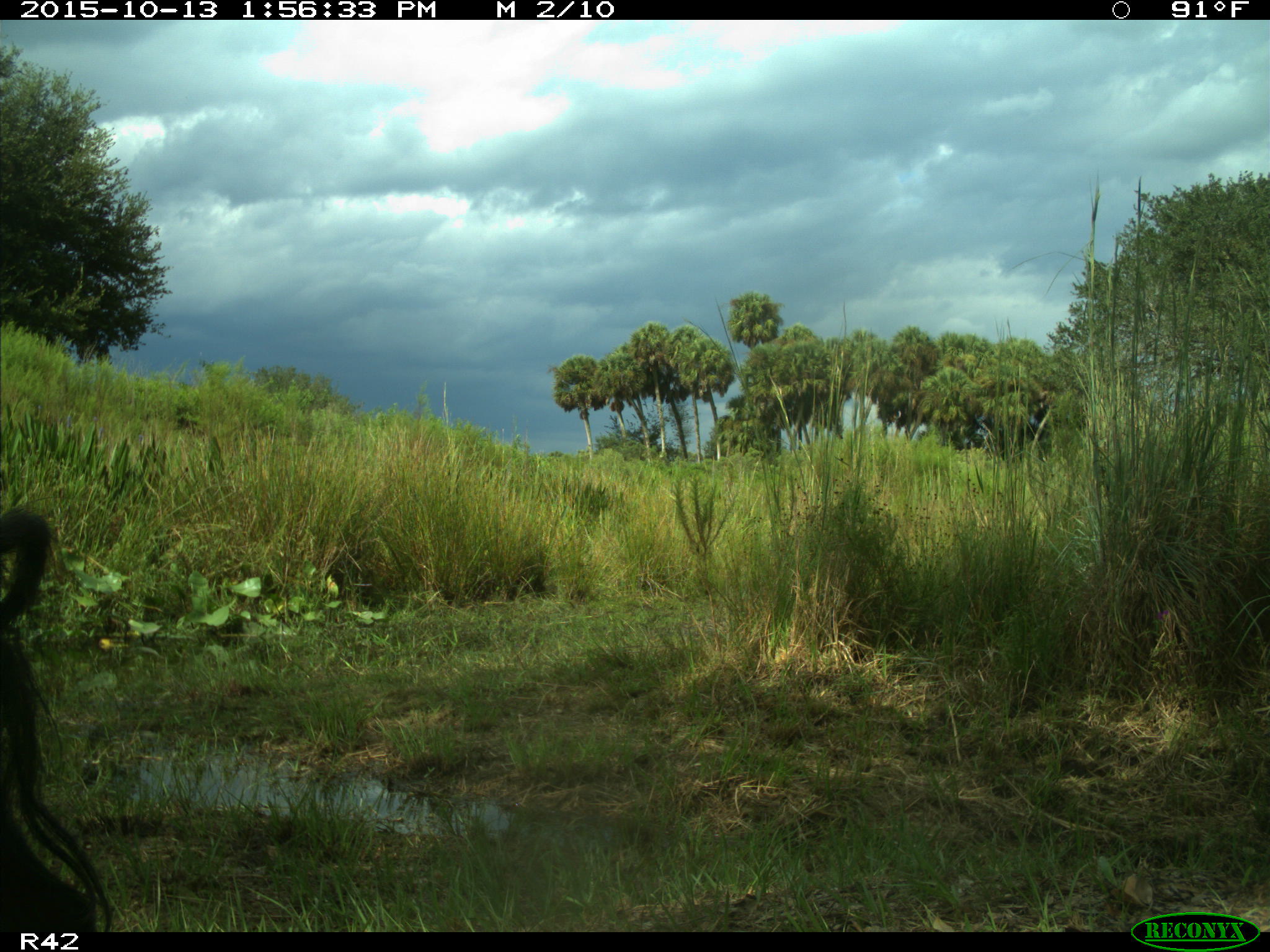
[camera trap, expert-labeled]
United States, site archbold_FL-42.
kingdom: Animalia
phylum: Chordata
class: Mammalia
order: Artiodactyla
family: Suidae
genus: Sus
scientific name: Sus scrofa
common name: wild boar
Sus scrofa (wild boar).